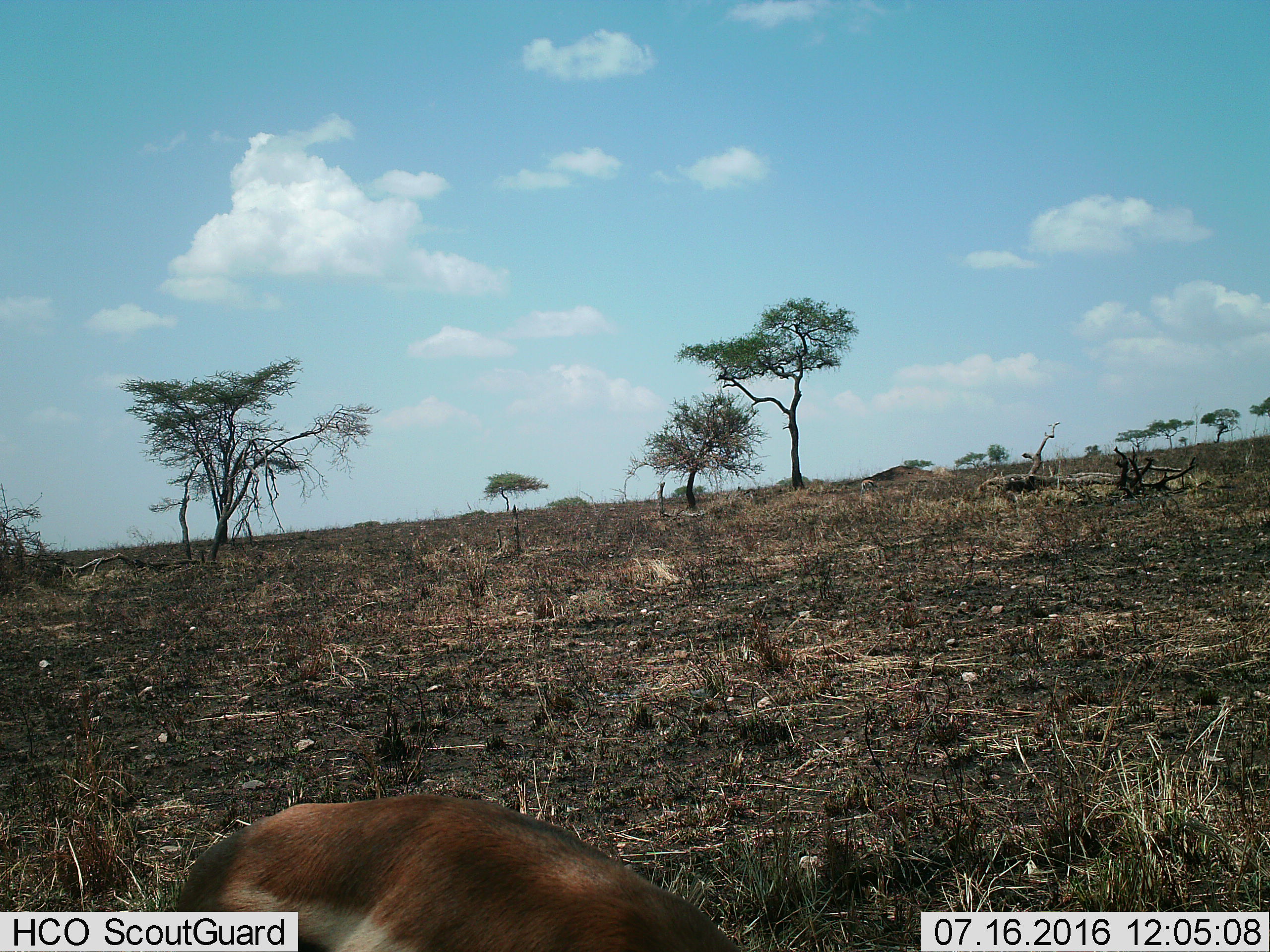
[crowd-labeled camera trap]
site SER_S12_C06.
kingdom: Animalia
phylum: Chordata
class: Mammalia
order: Artiodactyla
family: Bovidae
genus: Eudorcas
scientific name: Eudorcas thomsonii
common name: thomson's gazelle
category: gazellethomsons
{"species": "gazellethomsons (thomson's gazelle) (Eudorcas thomsonii)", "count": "1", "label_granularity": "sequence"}